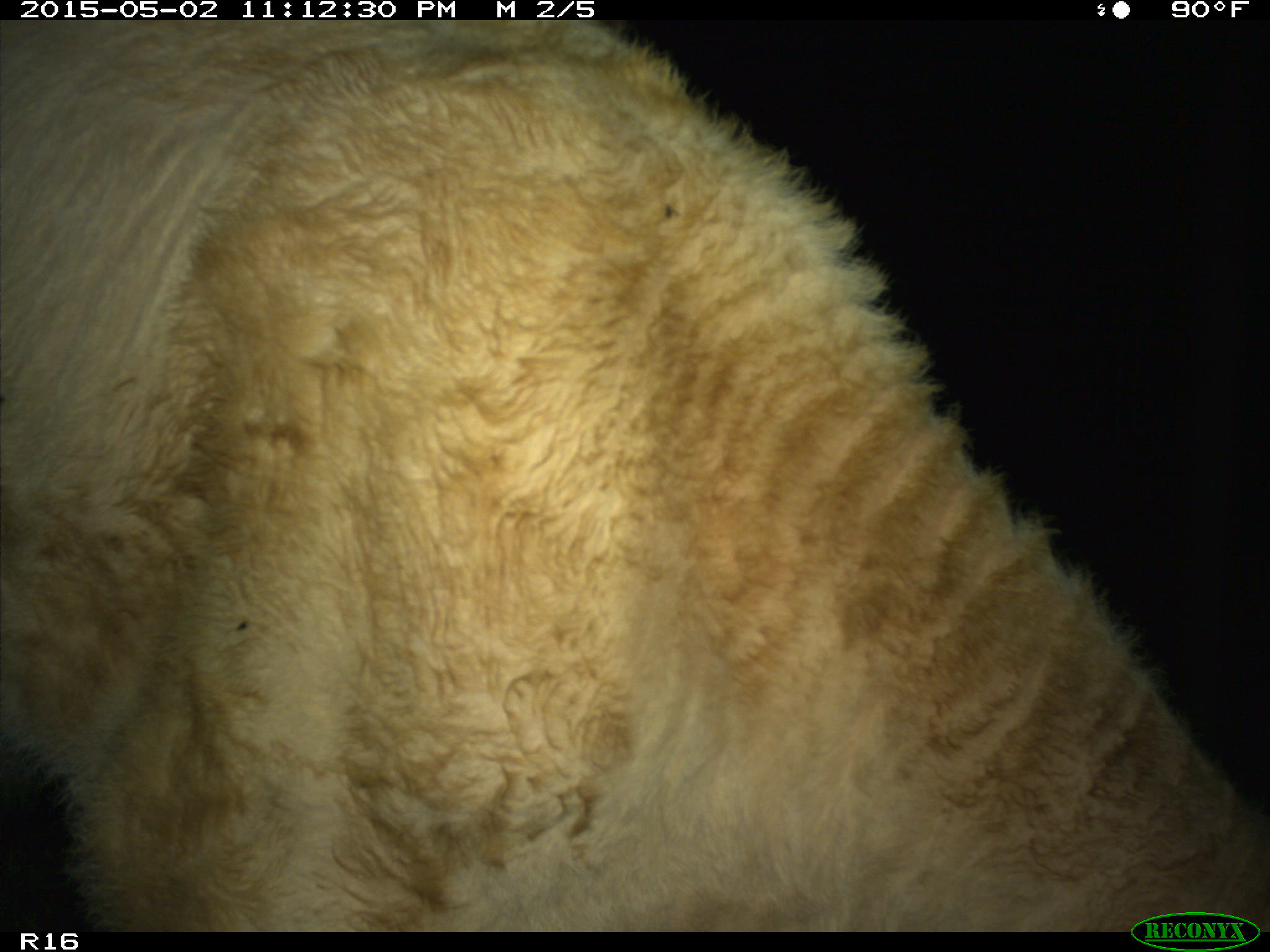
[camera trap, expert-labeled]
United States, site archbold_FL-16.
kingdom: Animalia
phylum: Chordata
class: Mammalia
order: Artiodactyla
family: Bovidae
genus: Bos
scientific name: Bos taurus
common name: domestic cow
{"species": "Bos taurus (domestic cow)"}